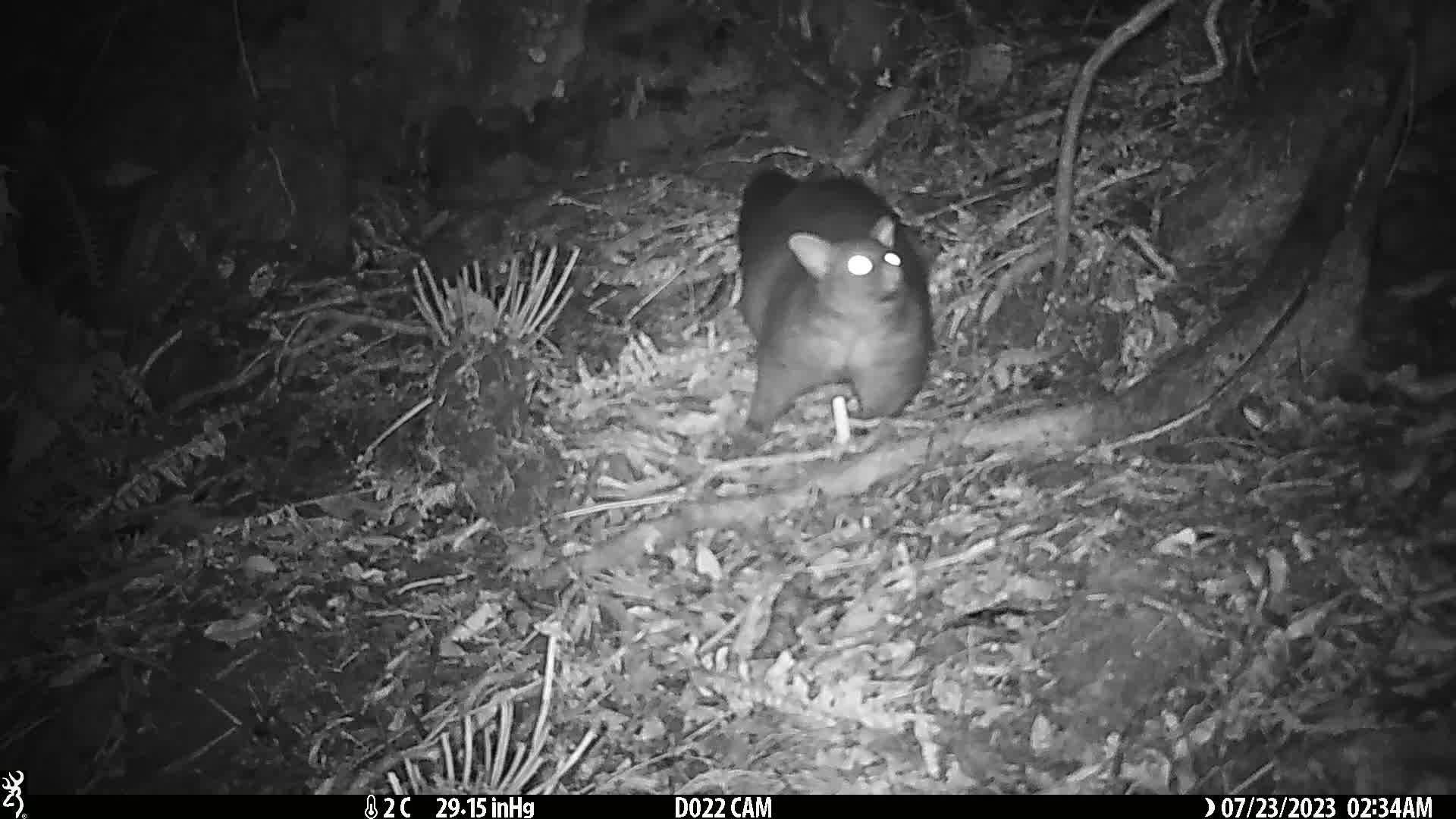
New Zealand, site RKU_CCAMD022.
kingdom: Animalia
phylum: Chordata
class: Mammalia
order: Diprotodontia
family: Phalangeridae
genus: Trichosurus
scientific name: Trichosurus vulpecula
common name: common brushtail possum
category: possum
Possum (common brushtail possum) (Trichosurus vulpecula).